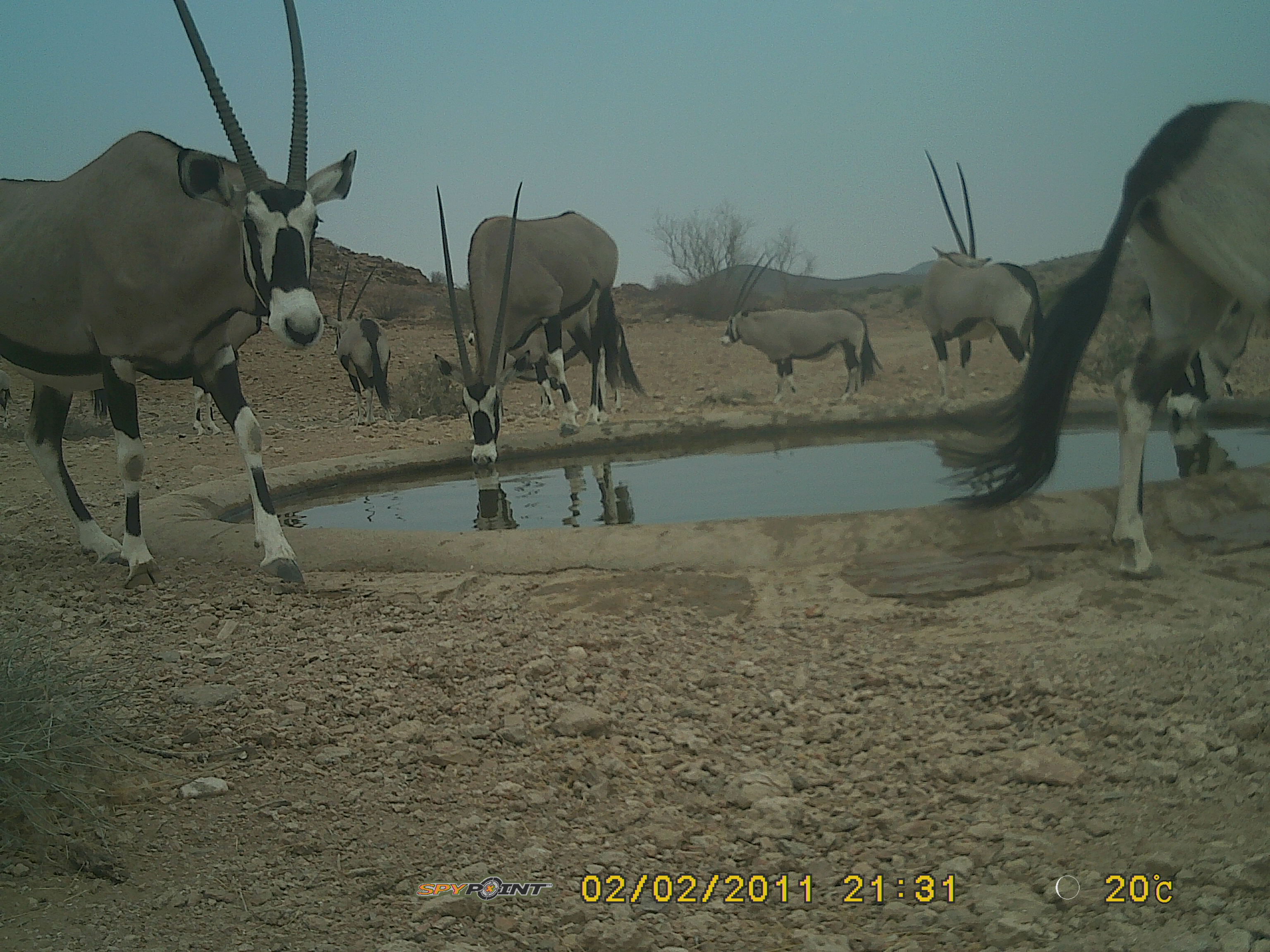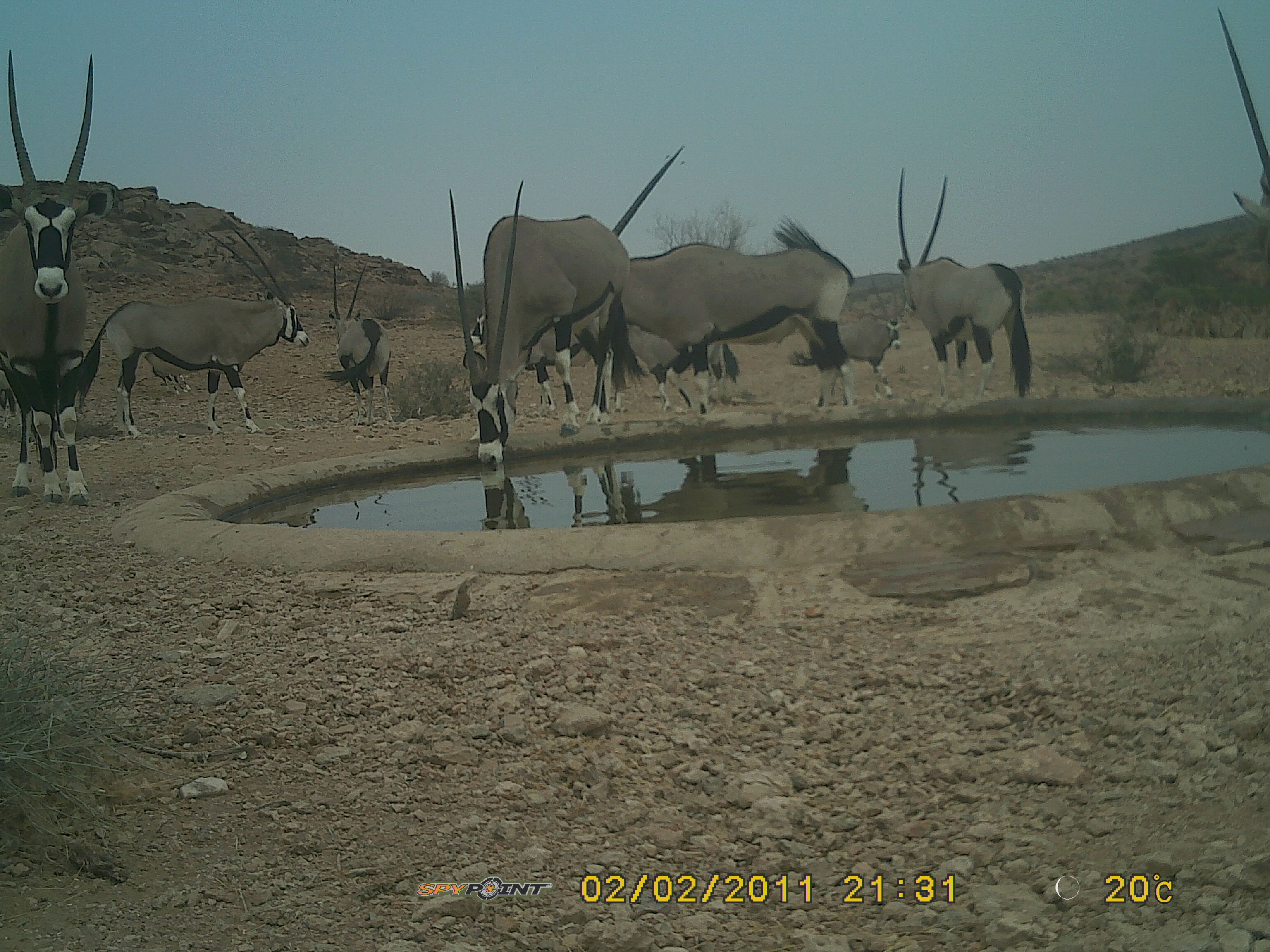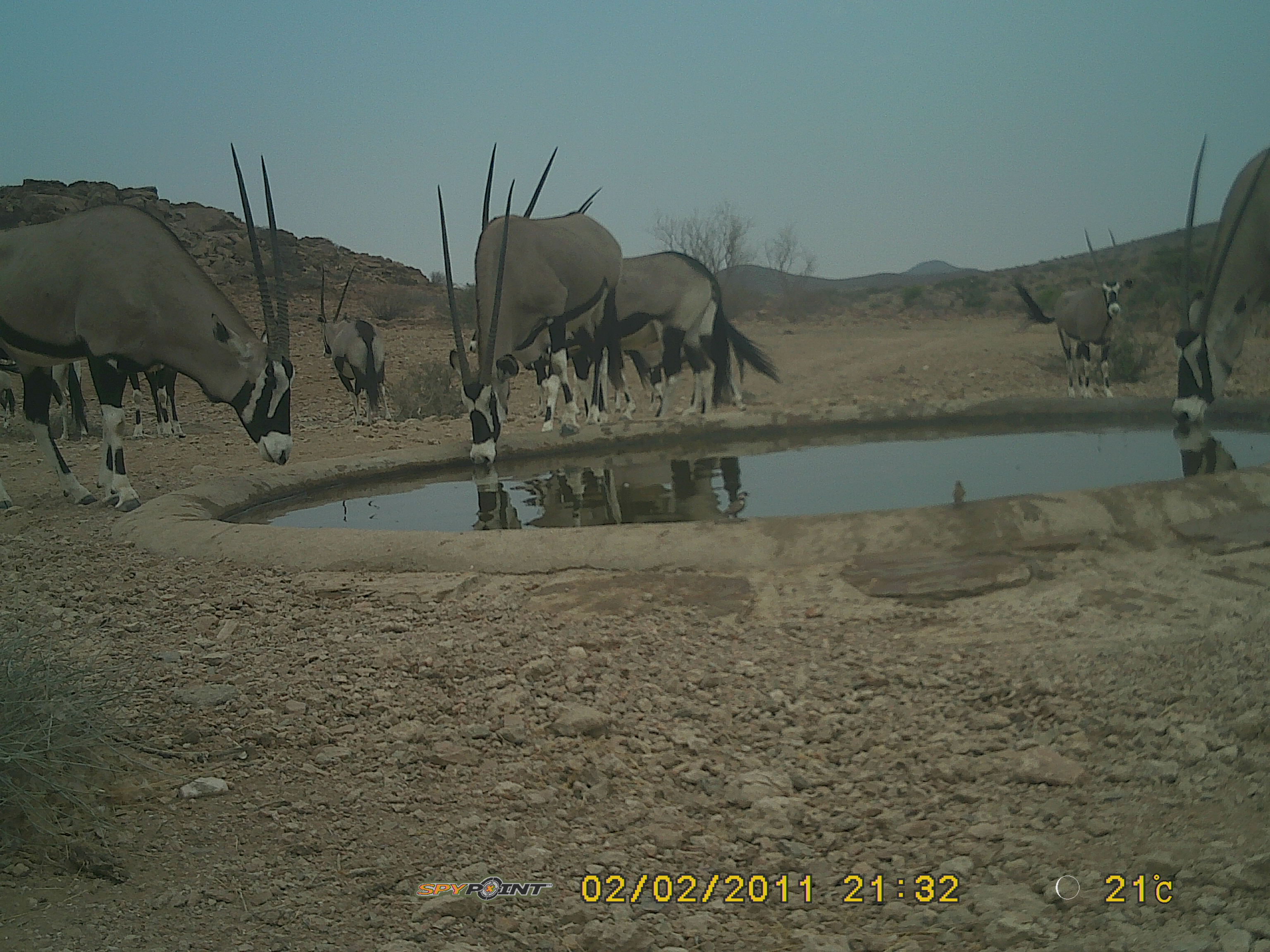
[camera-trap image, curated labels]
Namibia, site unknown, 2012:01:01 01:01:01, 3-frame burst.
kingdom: Animalia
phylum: Chordata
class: Mammalia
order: Artiodactyla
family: Bovidae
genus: Oryx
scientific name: Oryx gazella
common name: gemsbok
Oryx gazella (gemsbok).